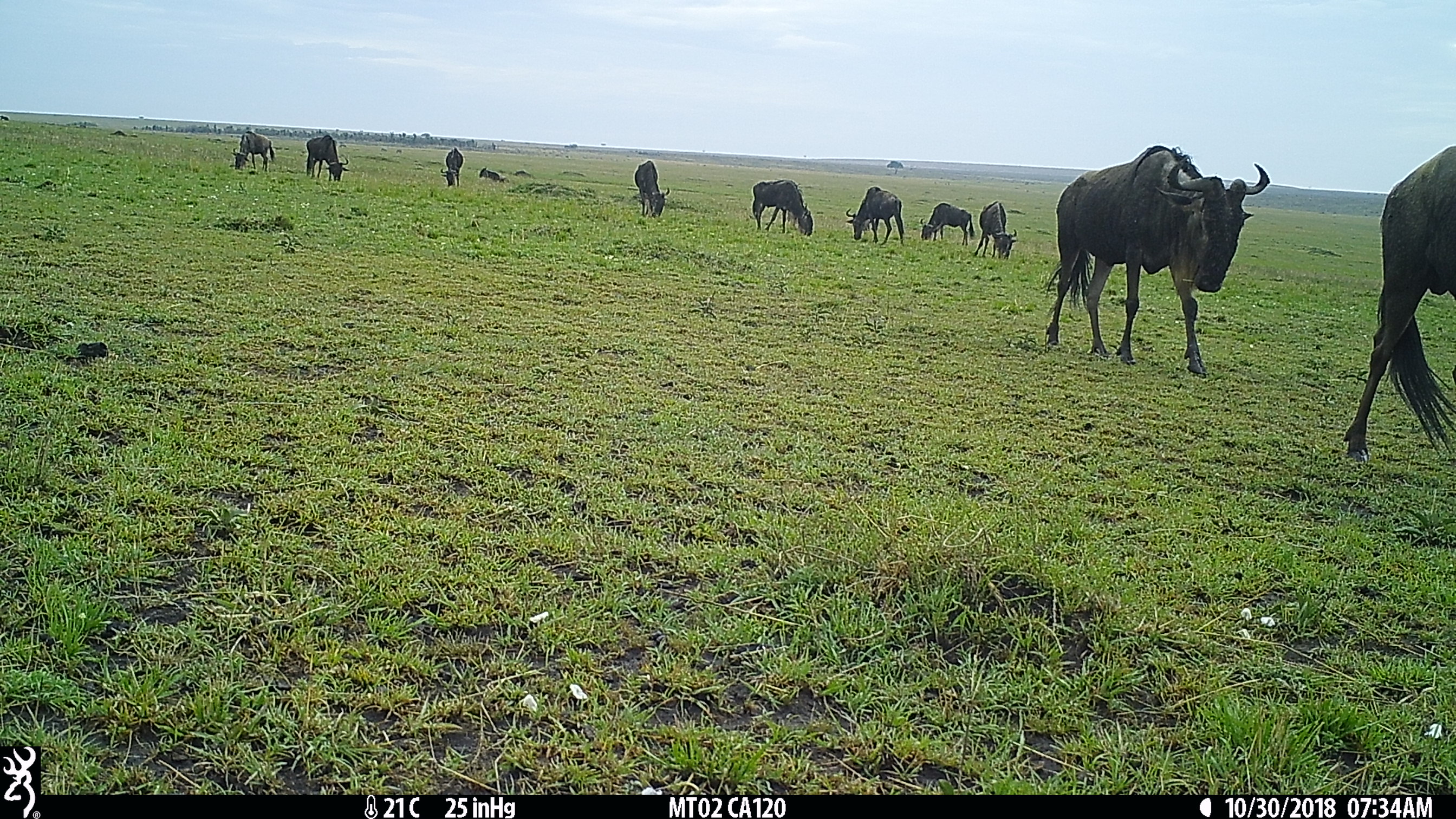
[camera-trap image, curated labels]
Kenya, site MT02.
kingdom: Animalia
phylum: Chordata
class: Mammalia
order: Artiodactyla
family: Bovidae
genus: Connochaetes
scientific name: Connochaetes taurinus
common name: blue wildebeest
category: wildebeest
Wildebeest (blue wildebeest) (Connochaetes taurinus).